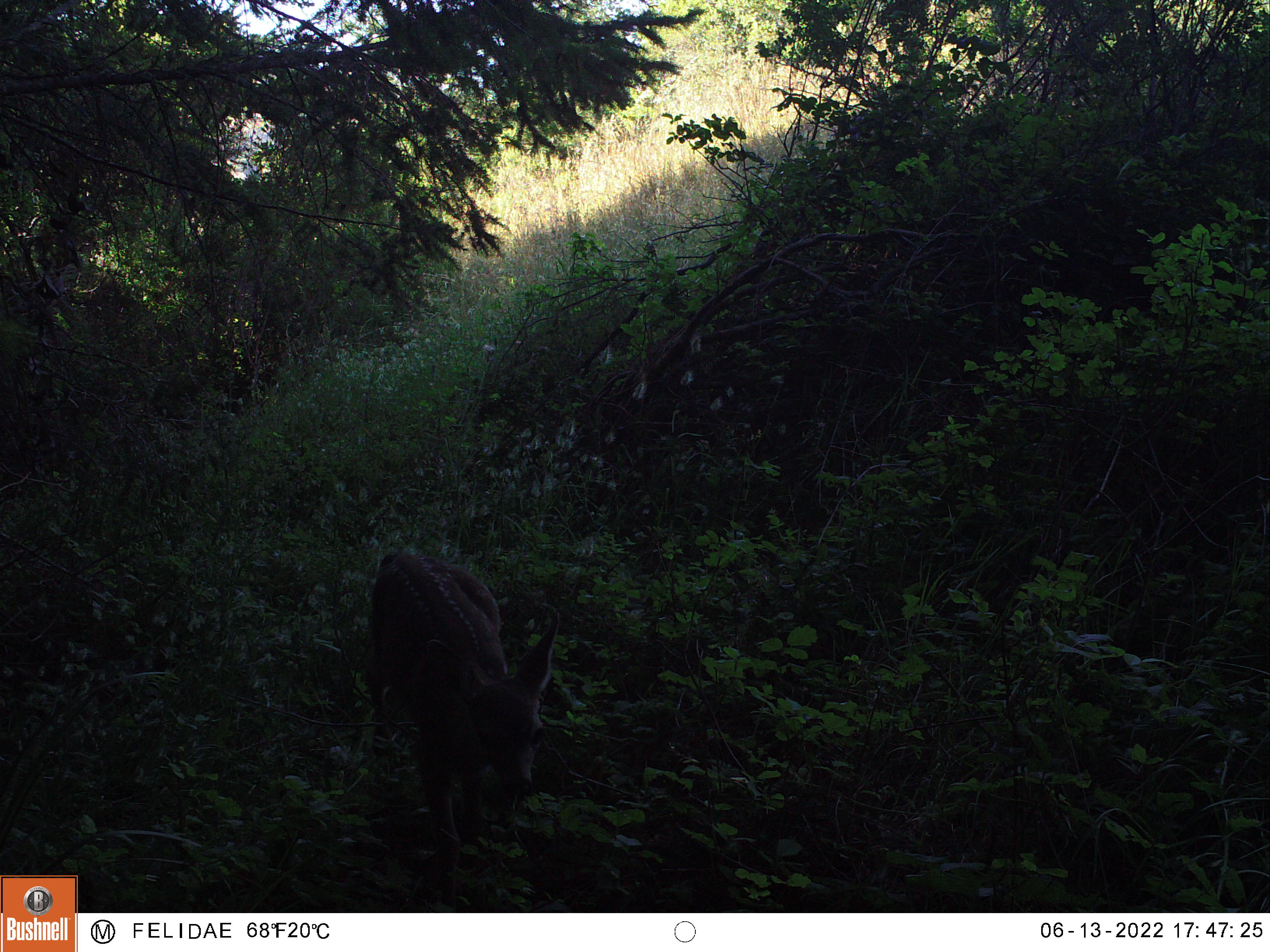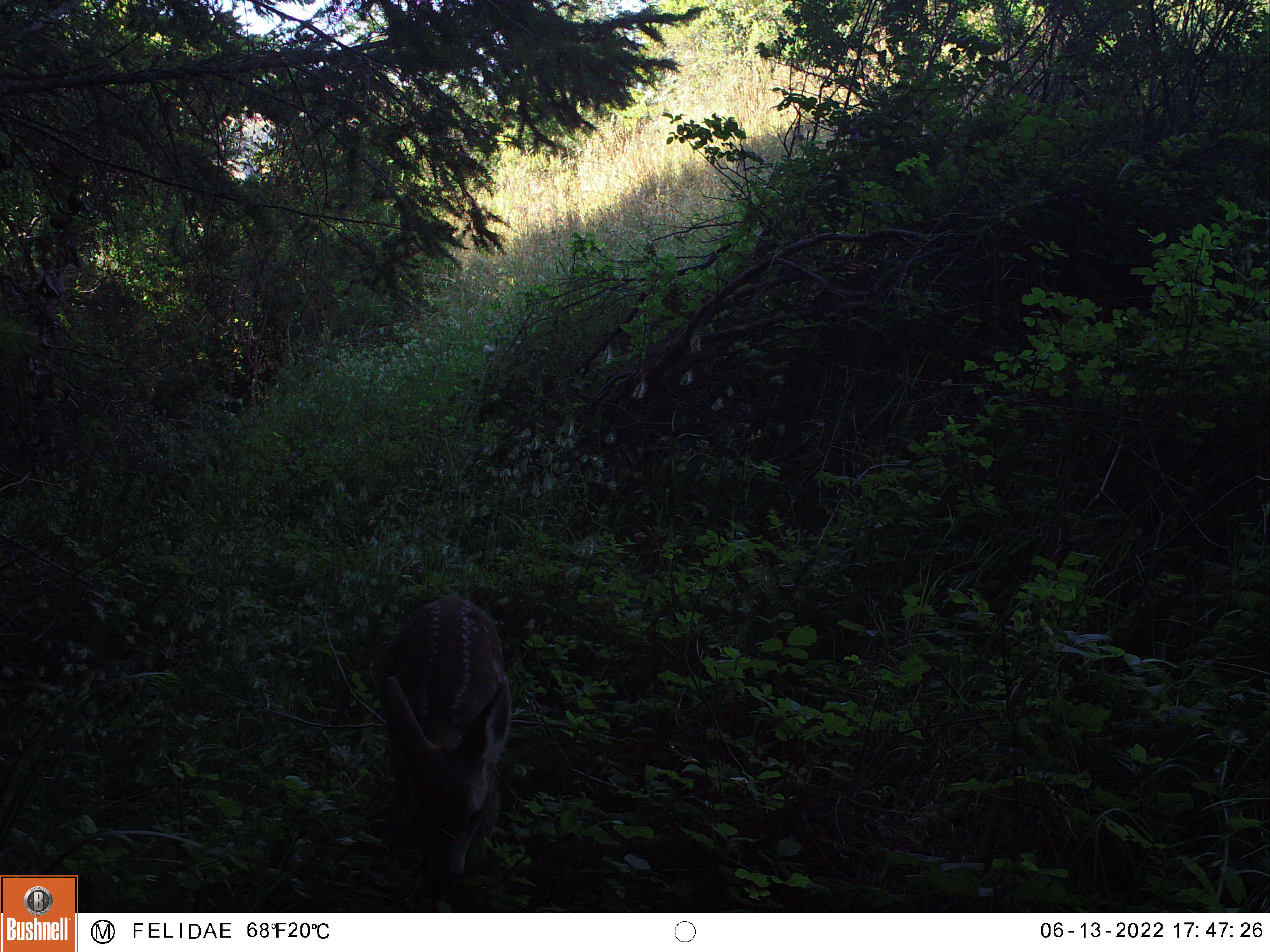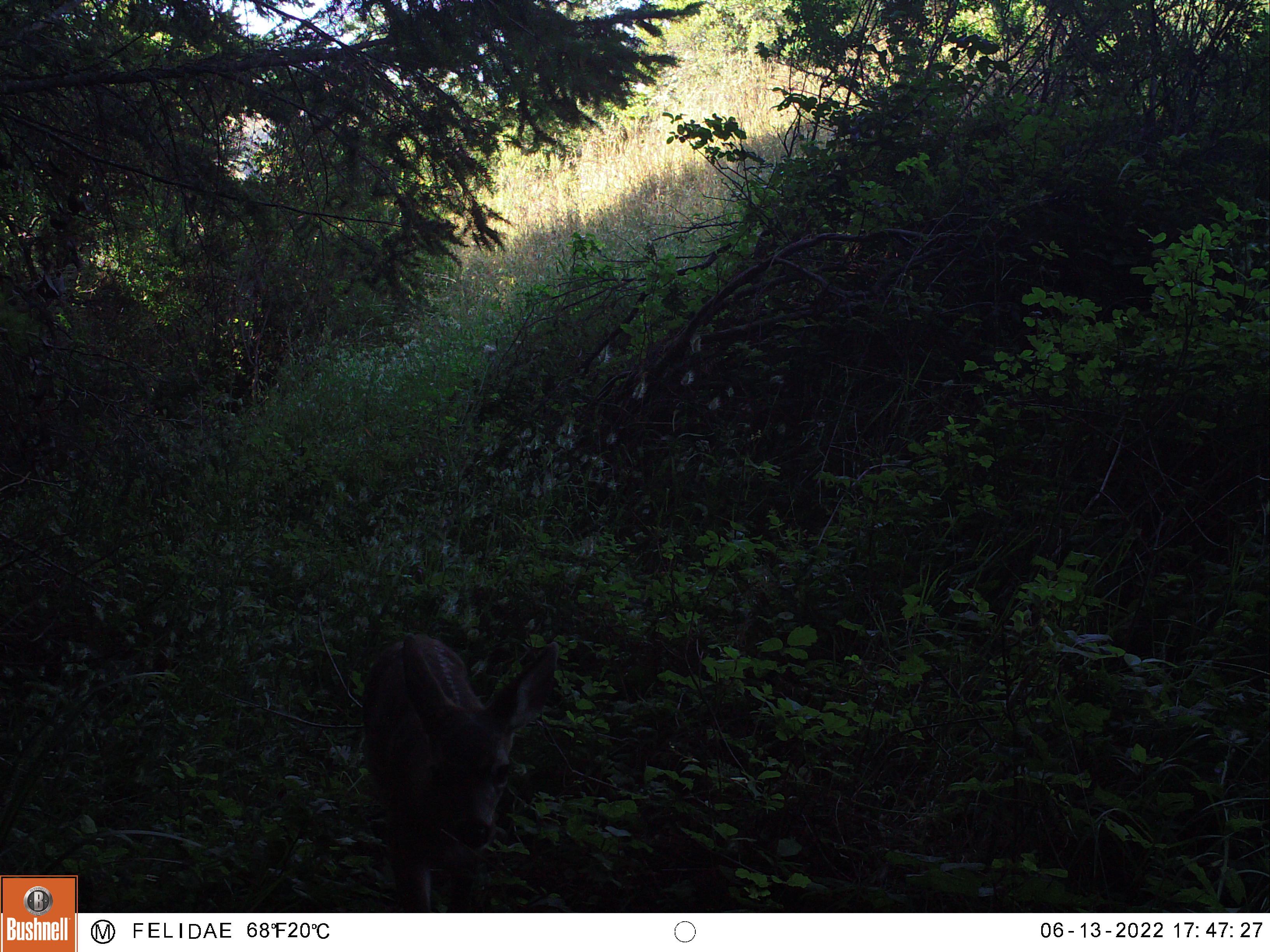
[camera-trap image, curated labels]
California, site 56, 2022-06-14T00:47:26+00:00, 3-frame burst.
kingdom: Animalia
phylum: Chordata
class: Mammalia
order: Artiodactyla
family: Cervidae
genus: Odocoileus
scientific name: Odocoileus hemionus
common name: mule deer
Mule deer (Odocoileus hemionus).